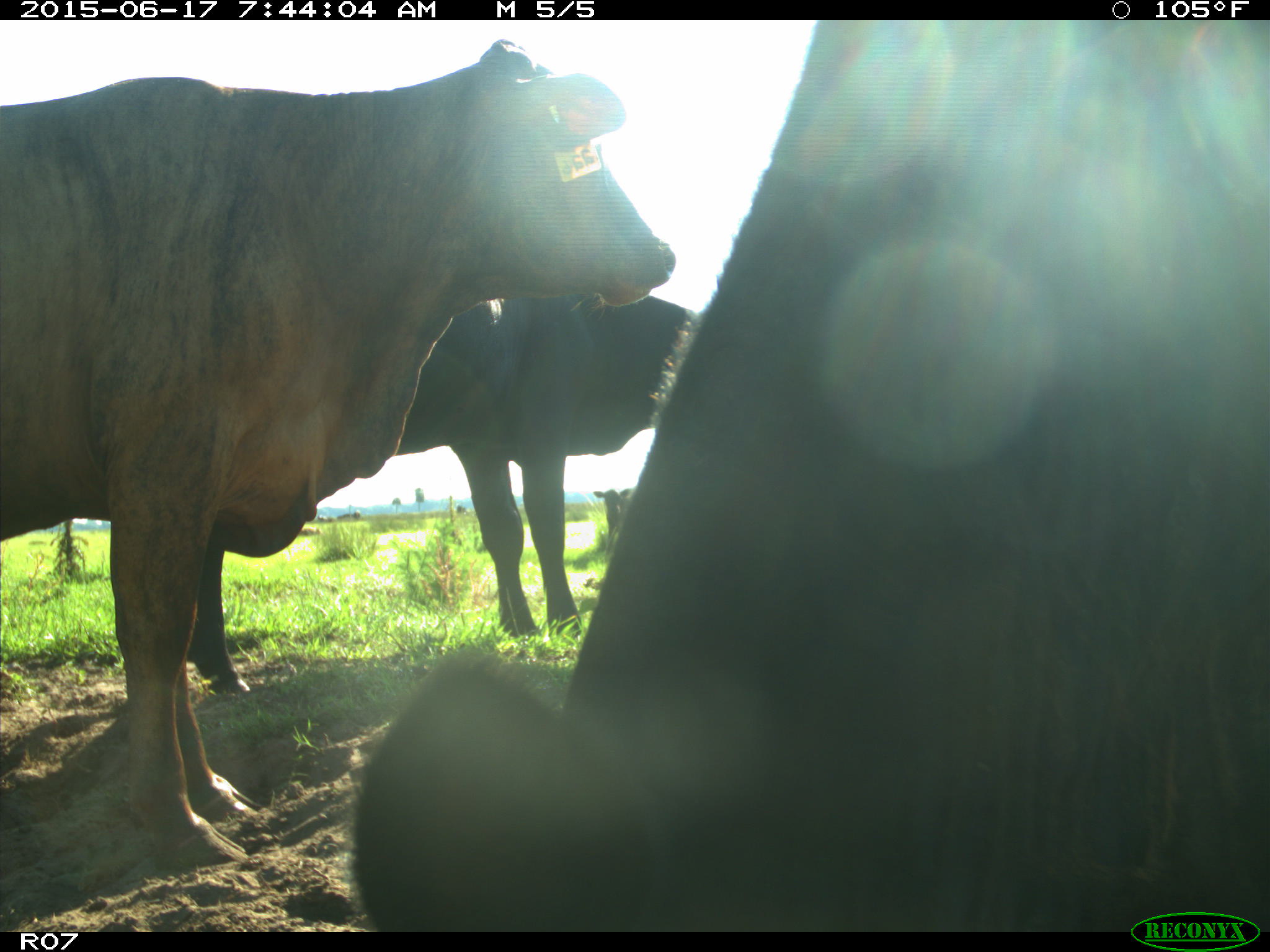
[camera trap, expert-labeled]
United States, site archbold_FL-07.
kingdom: Animalia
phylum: Chordata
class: Mammalia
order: Artiodactyla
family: Bovidae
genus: Bos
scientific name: Bos taurus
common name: domestic cow